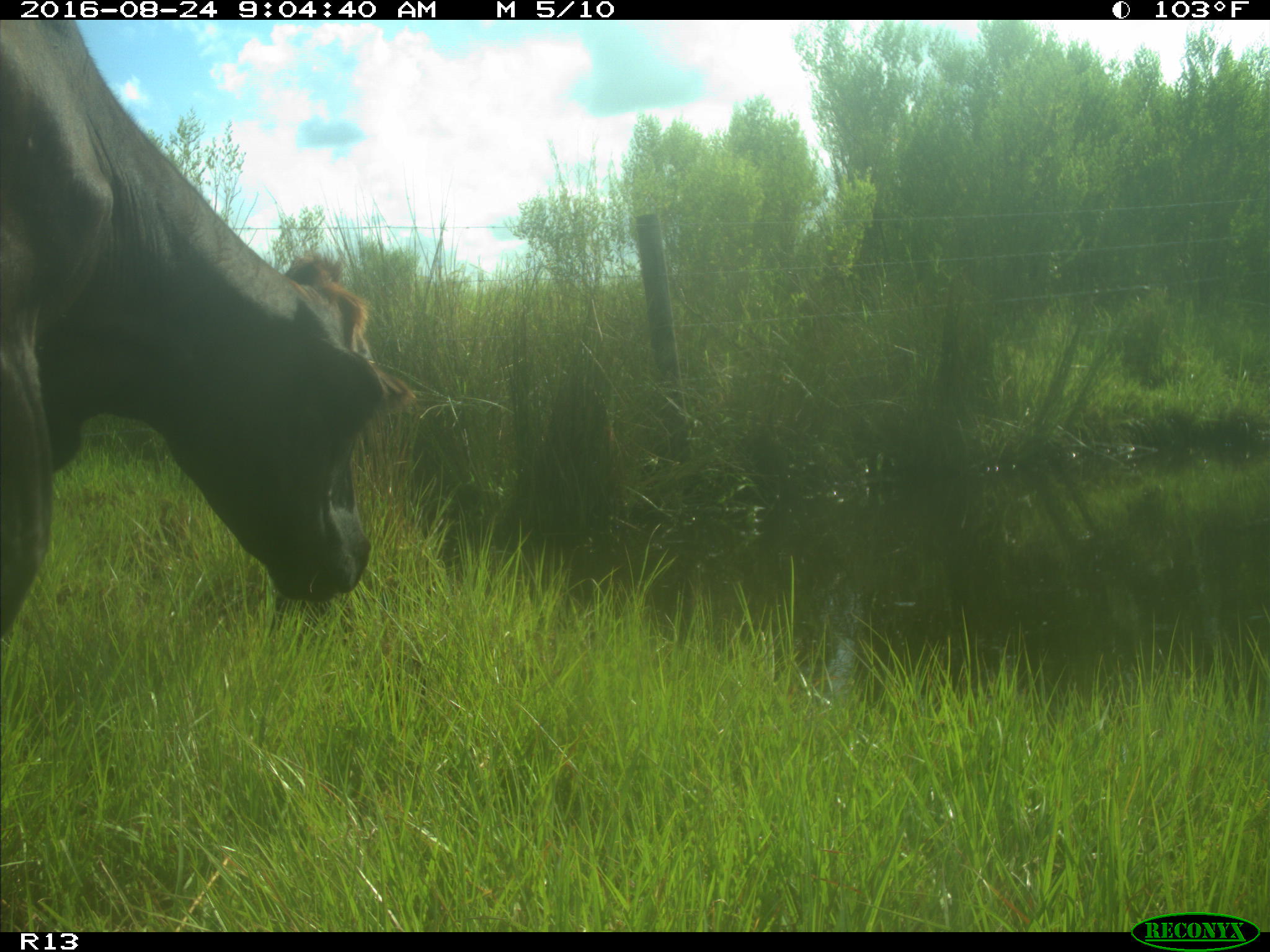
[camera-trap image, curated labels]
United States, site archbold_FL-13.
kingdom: Animalia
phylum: Chordata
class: Mammalia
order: Artiodactyla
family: Bovidae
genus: Bos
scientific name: Bos taurus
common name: domestic cow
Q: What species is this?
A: Bos taurus (domestic cow).